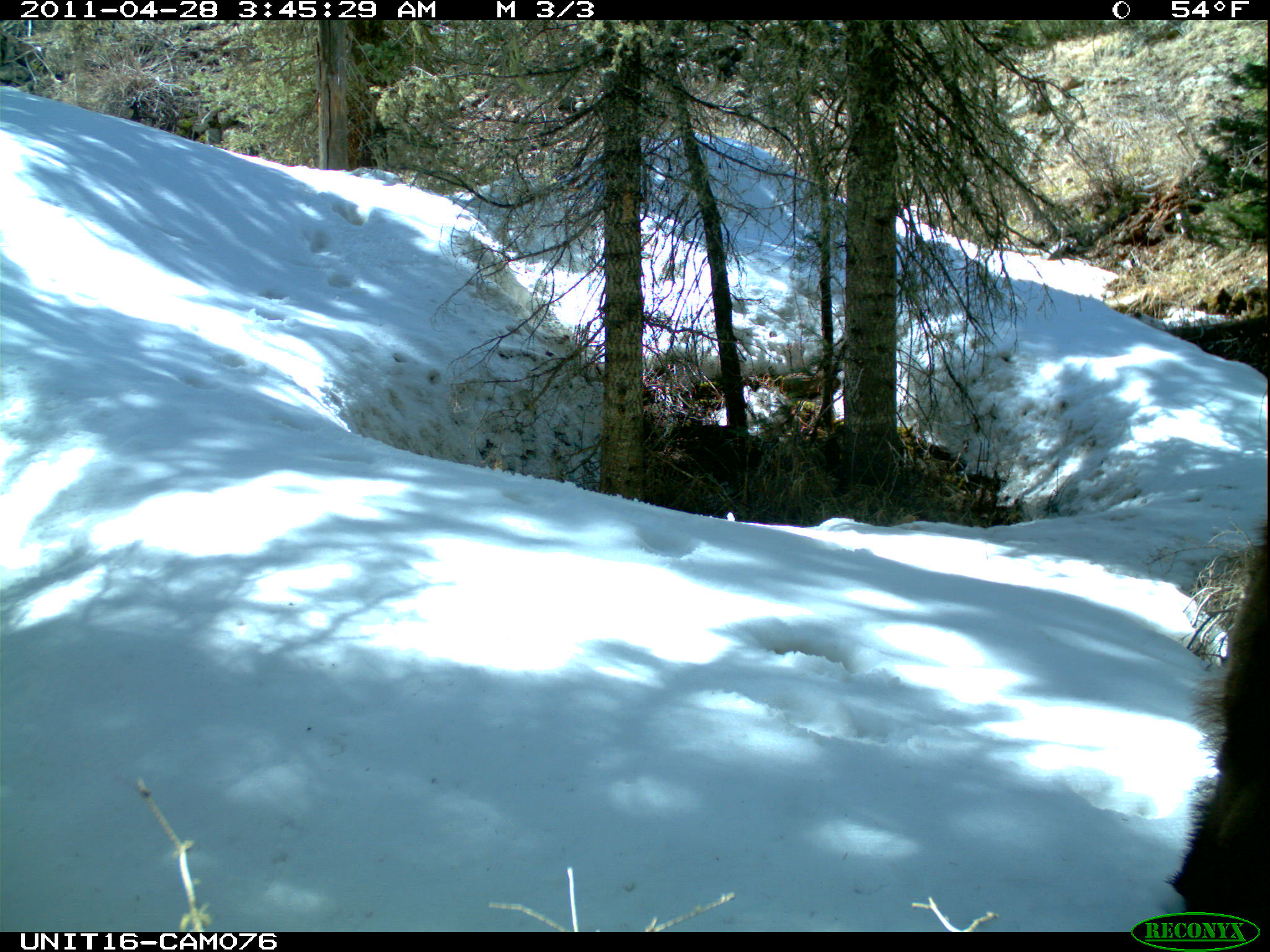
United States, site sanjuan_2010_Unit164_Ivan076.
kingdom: Animalia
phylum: Chordata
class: Mammalia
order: Carnivora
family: Ursidae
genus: Ursus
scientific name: Ursus americanus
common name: american black bear